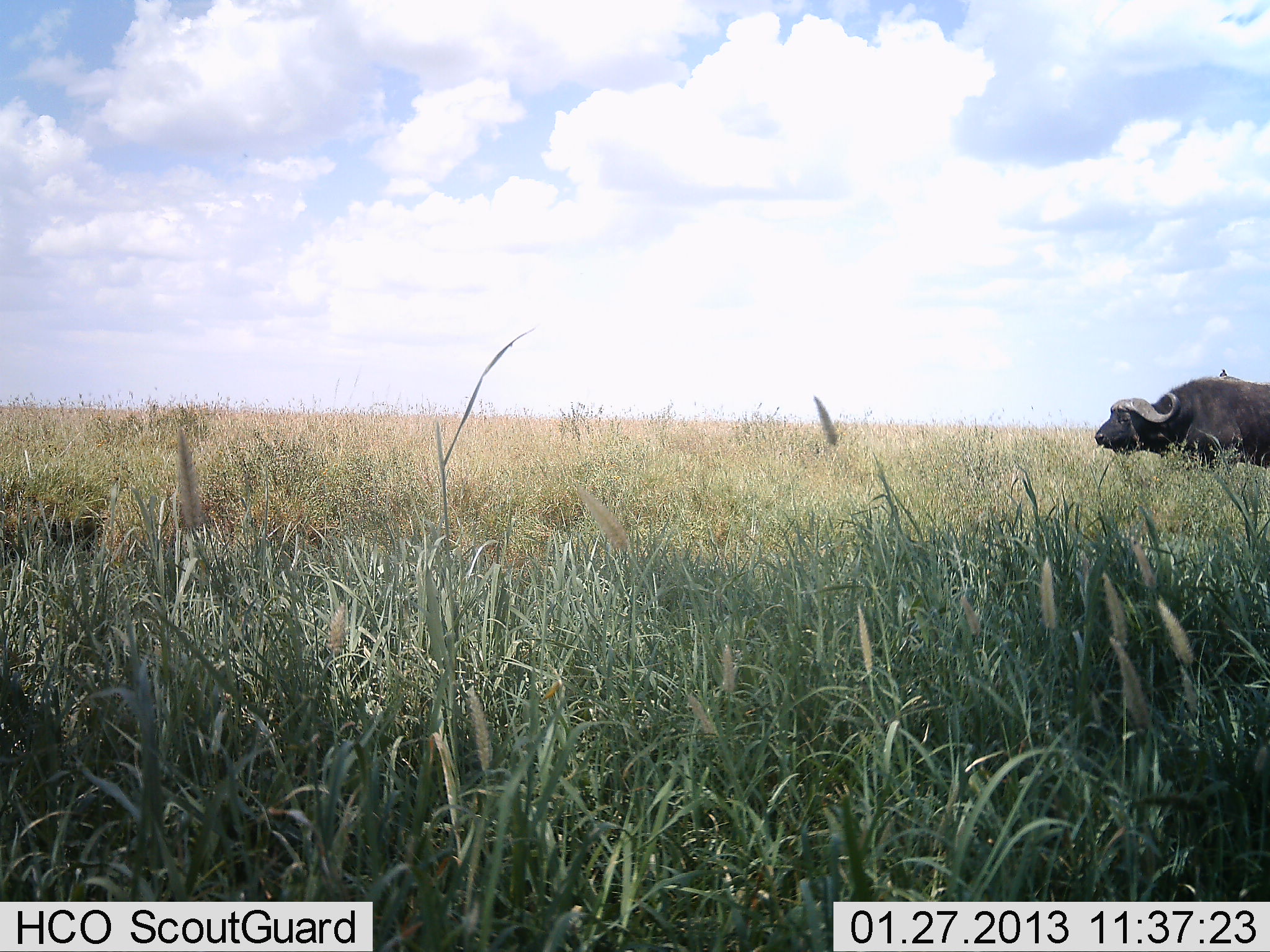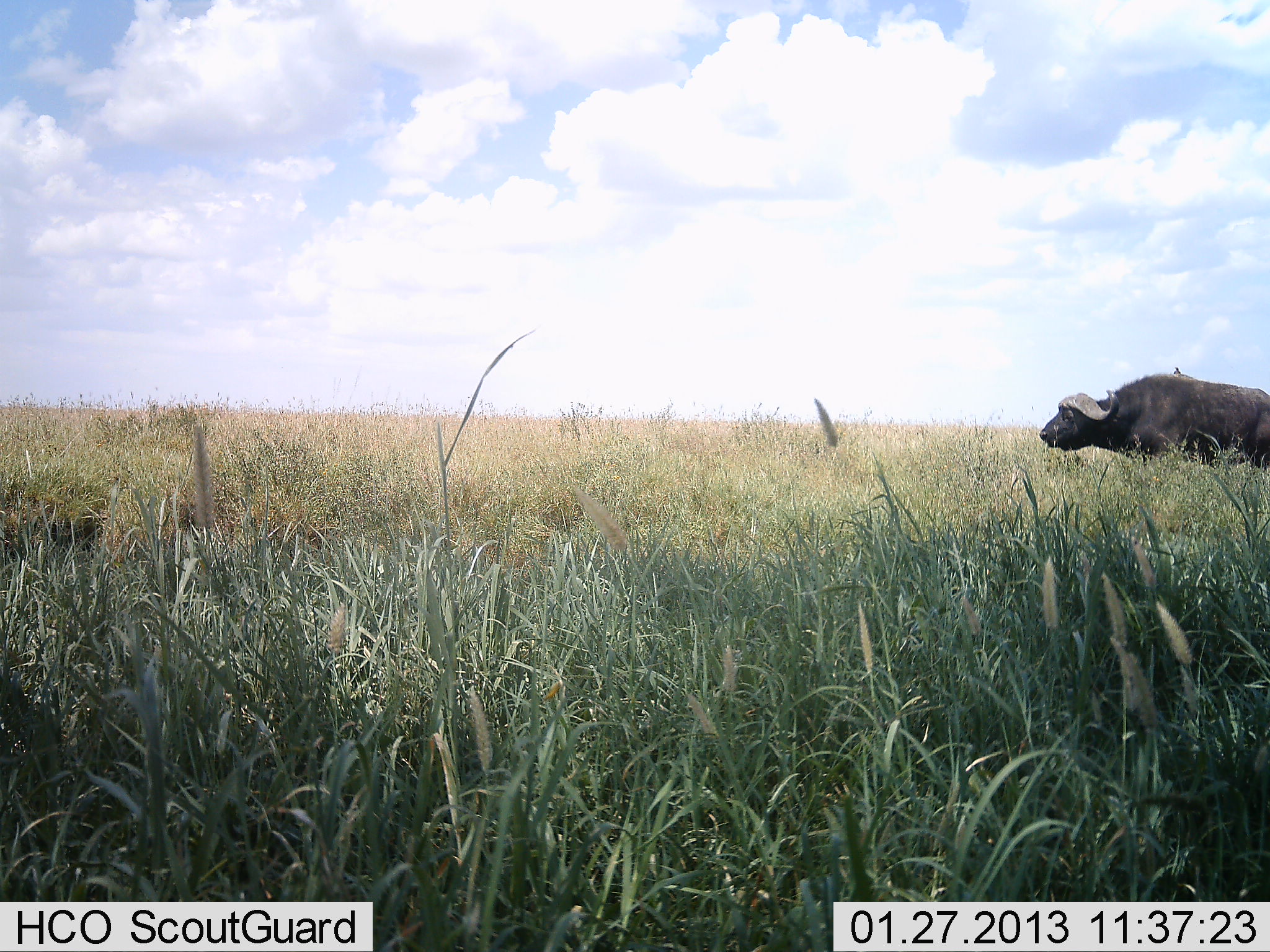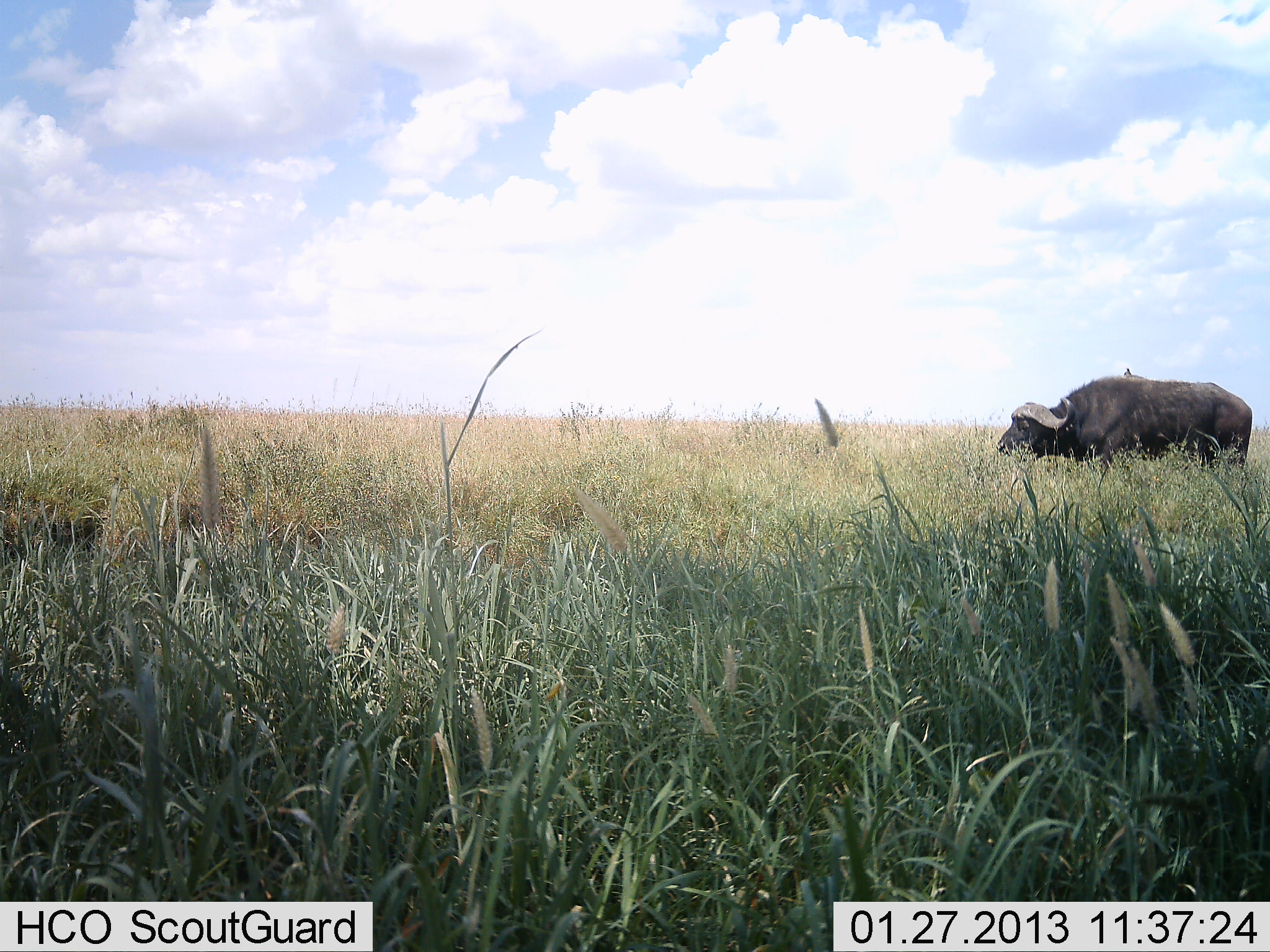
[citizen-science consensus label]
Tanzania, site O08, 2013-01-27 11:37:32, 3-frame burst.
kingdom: Animalia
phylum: Chordata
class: Mammalia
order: Artiodactyla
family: Bovidae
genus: Syncerus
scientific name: Syncerus caffer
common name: cape buffalo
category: buffalo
Buffalo (cape buffalo) (Syncerus caffer), count 1. Behavior (volunteer vote fractions): standing 4%, resting 0%, moving 96%, interacting 0%. Young present (vote fraction): 0%. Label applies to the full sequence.